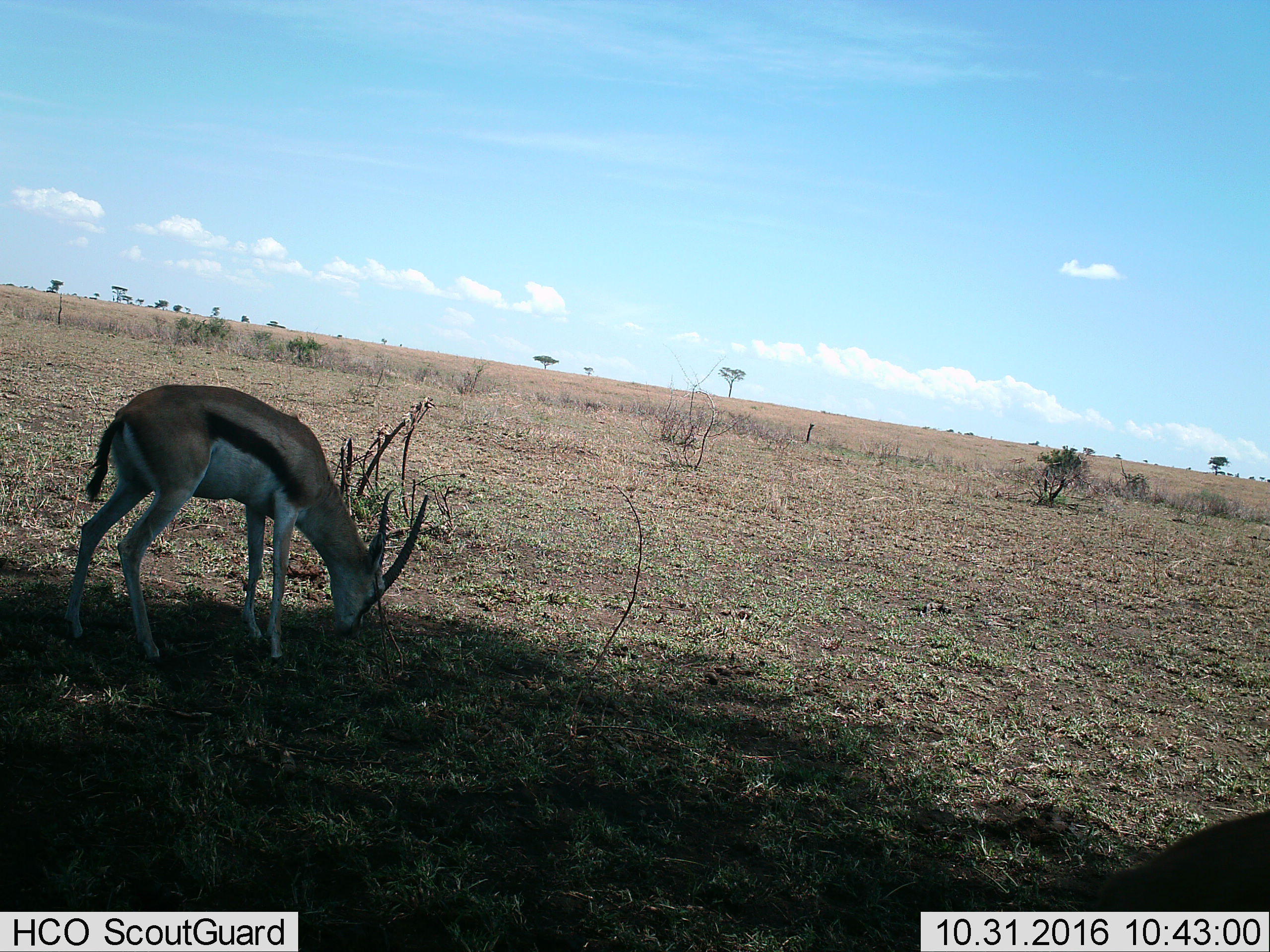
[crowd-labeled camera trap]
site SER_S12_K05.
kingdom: Animalia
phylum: Chordata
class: Mammalia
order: Artiodactyla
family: Bovidae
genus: Eudorcas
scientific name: Eudorcas thomsonii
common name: thomson's gazelle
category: gazellethomsons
Gazellethomsons (thomson's gazelle) (Eudorcas thomsonii), count 1. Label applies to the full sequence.